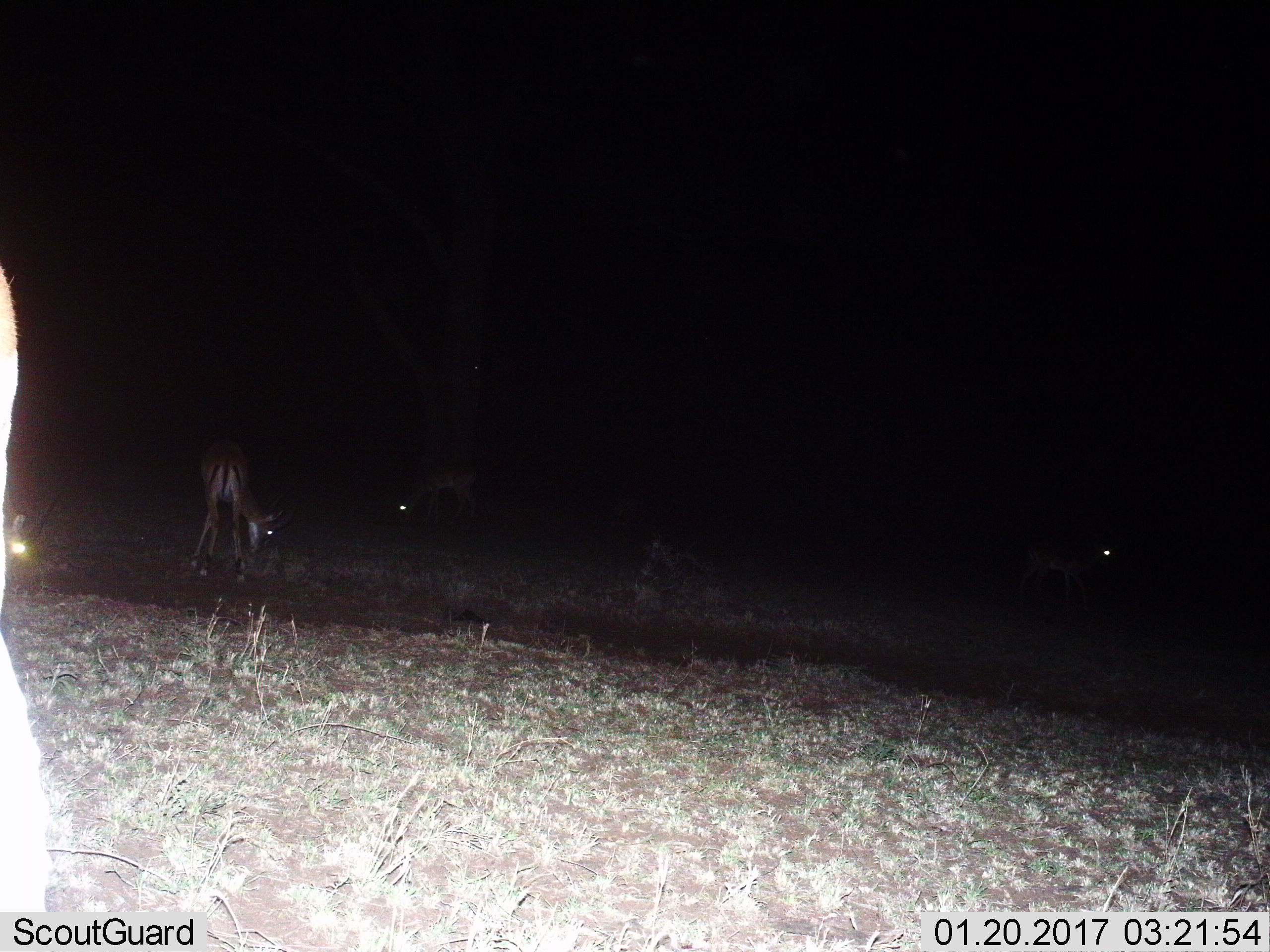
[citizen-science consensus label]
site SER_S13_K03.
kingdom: Animalia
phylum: Chordata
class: Mammalia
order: Artiodactyla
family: Bovidae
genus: Aepyceros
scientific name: Aepyceros melampus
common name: impala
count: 4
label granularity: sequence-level